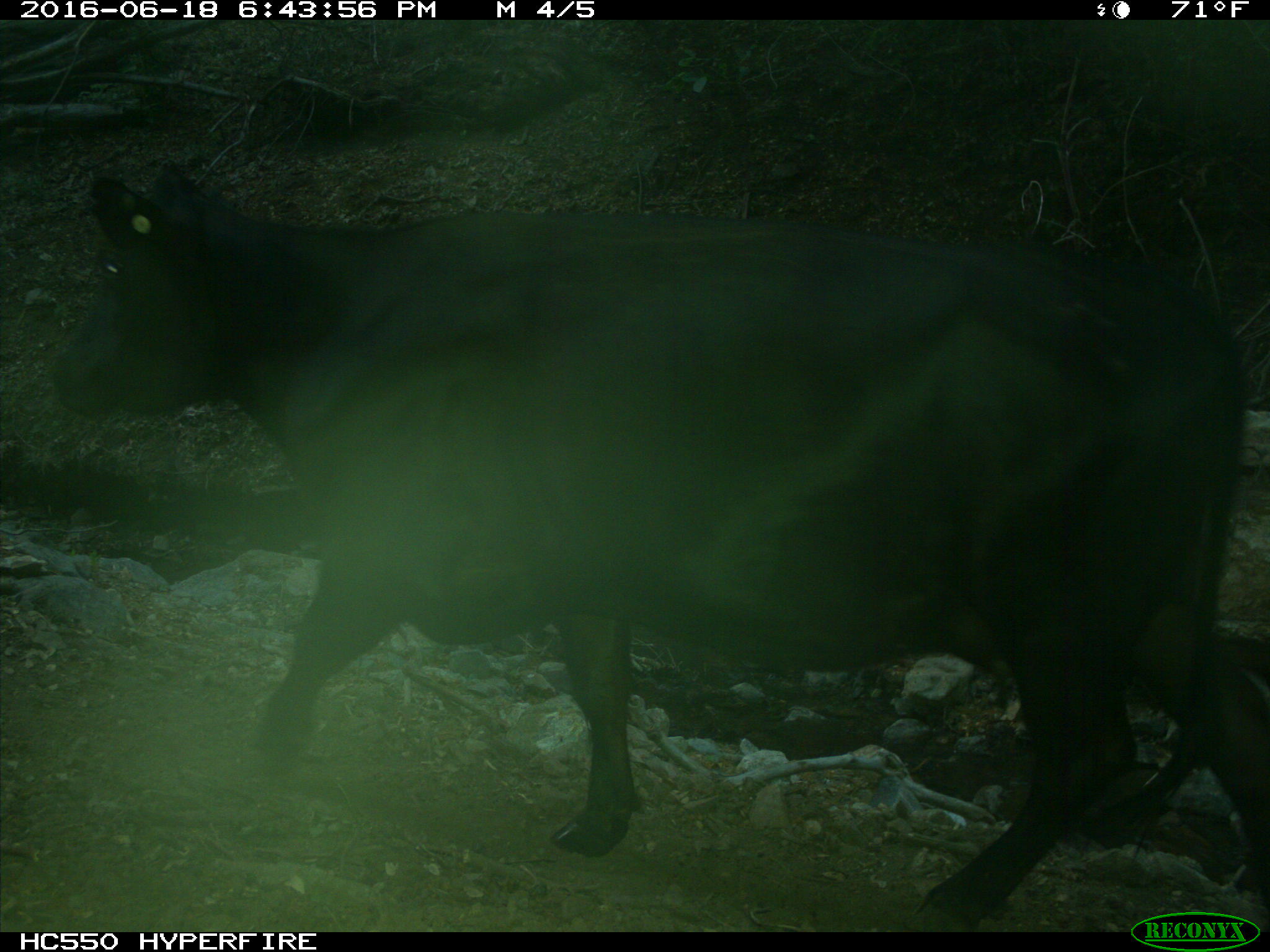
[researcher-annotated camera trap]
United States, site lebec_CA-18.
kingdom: Animalia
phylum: Chordata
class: Mammalia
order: Artiodactyla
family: Bovidae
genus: Bos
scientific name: Bos taurus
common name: domestic cow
Bos taurus (domestic cow).